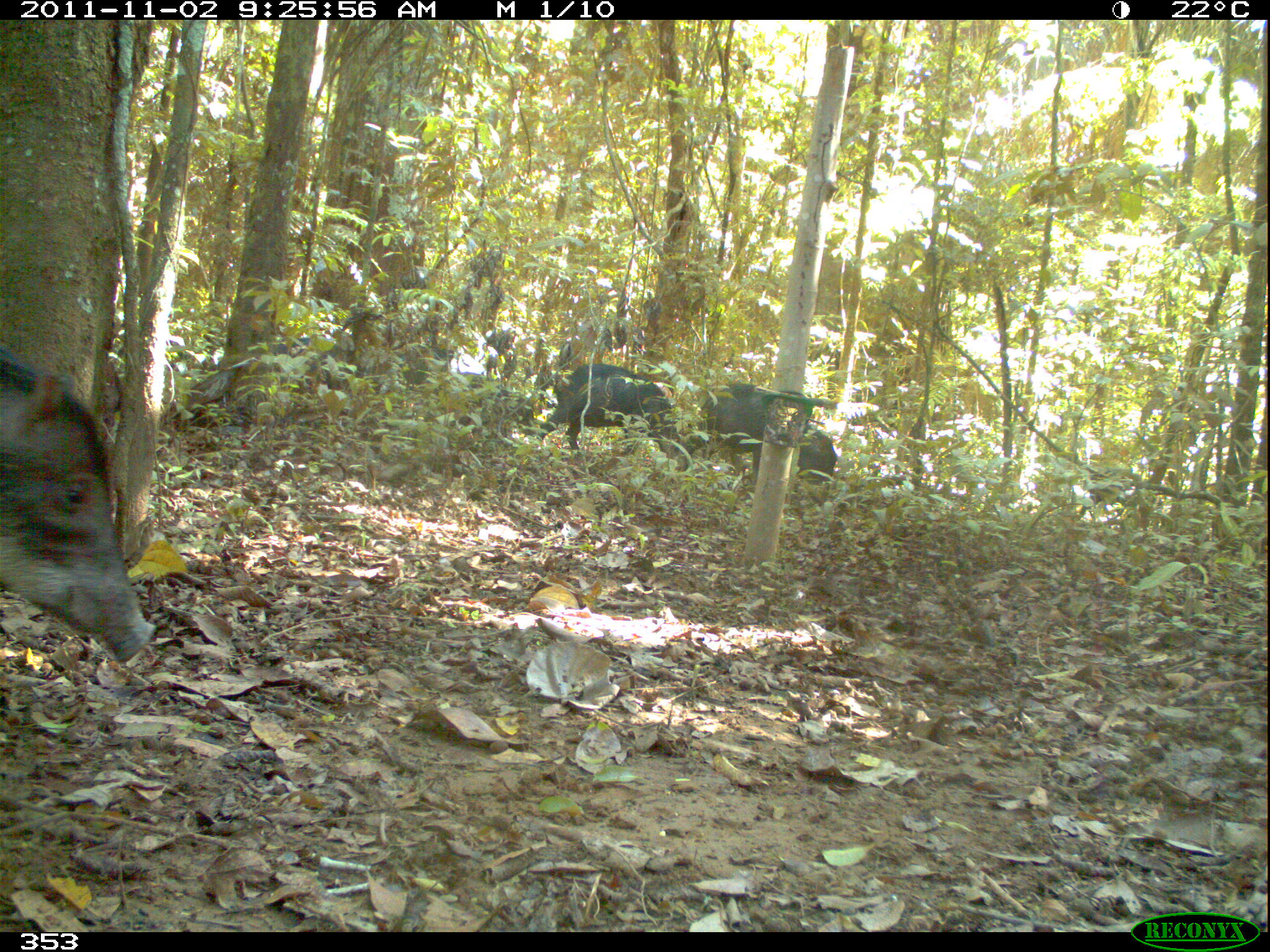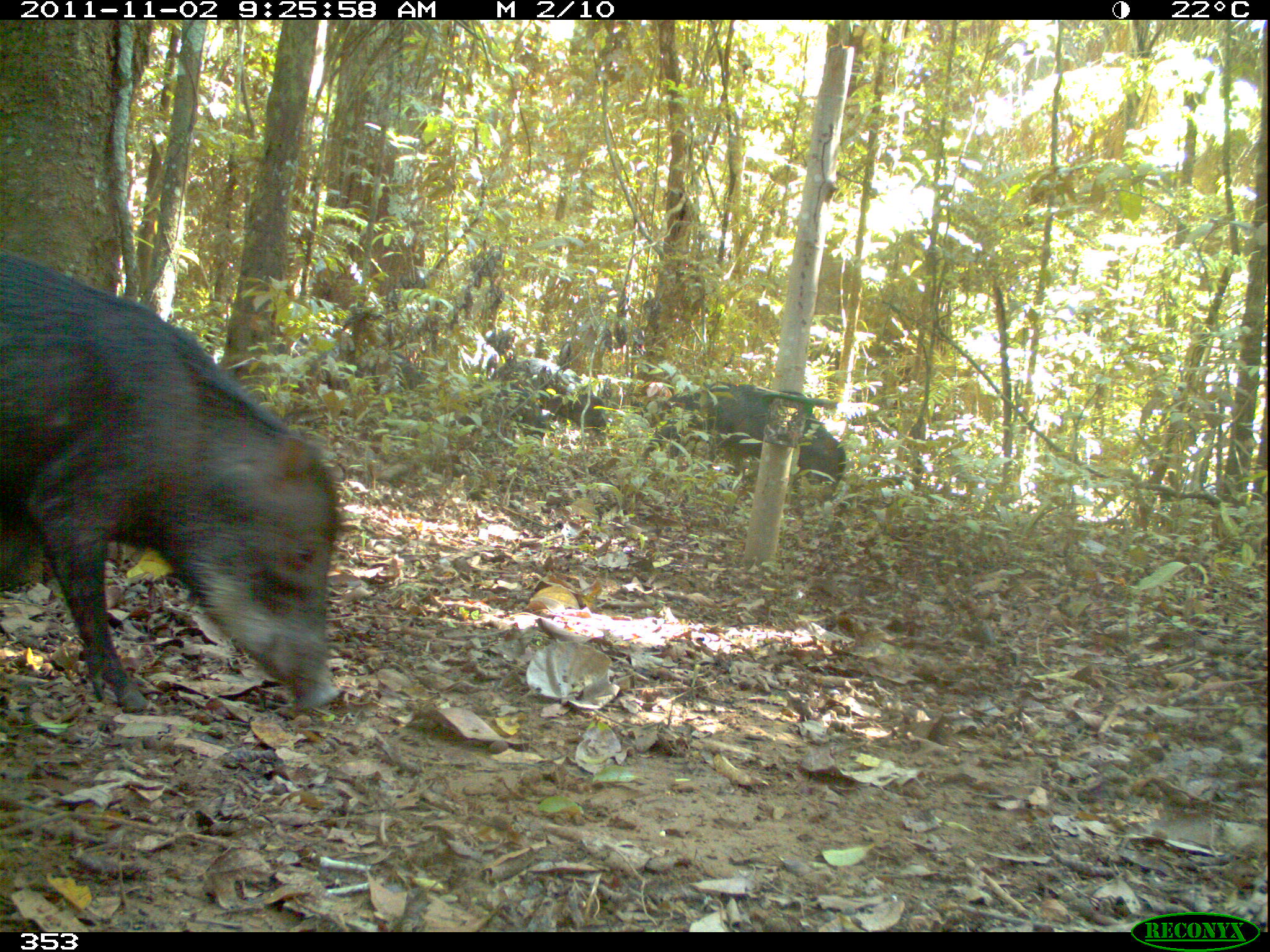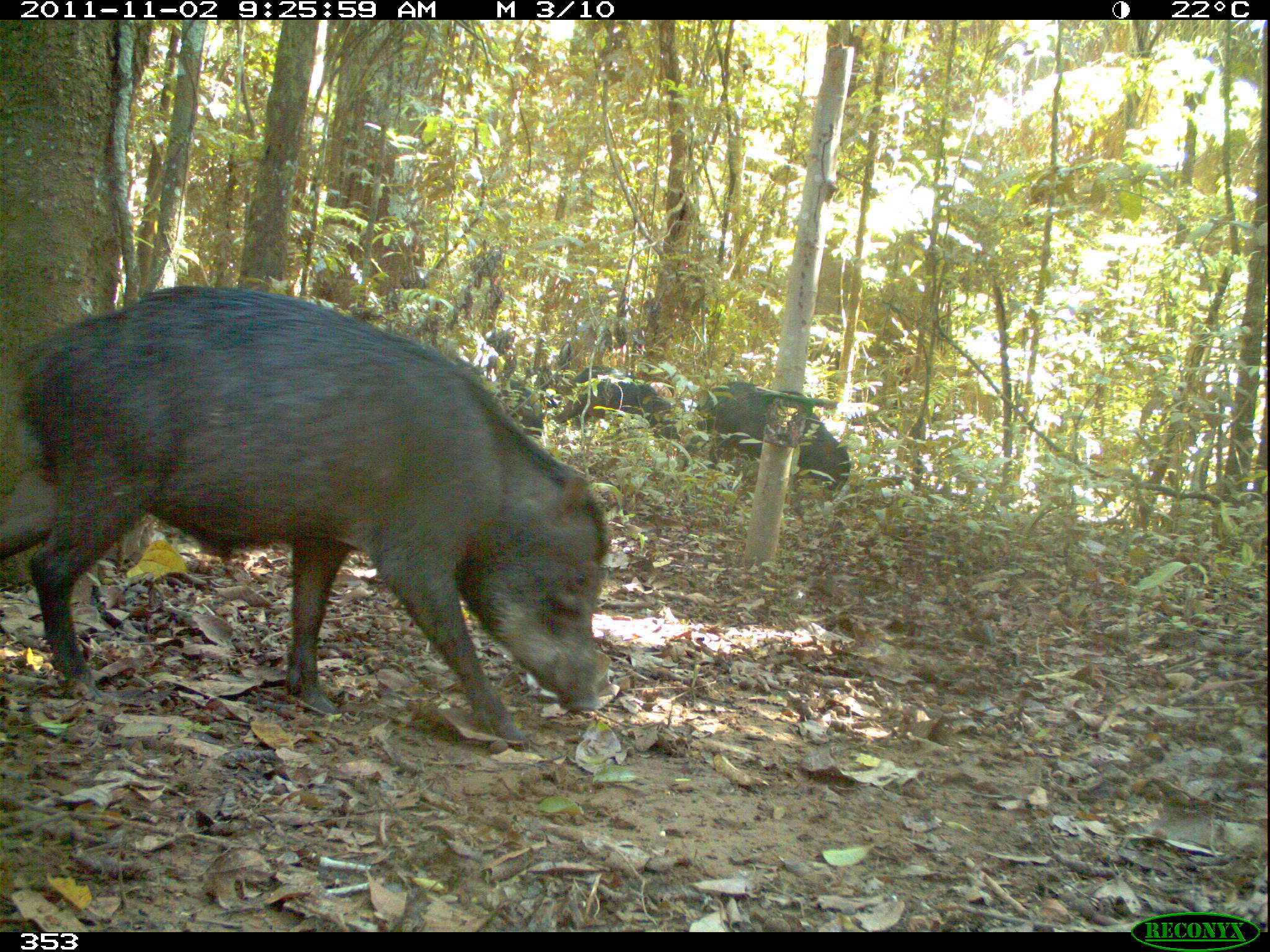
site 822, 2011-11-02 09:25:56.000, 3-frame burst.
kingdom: Animalia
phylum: Chordata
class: Mammalia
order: Artiodactyla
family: Tayassuidae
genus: Tayassu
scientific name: Tayassu pecari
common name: white-lipped peccary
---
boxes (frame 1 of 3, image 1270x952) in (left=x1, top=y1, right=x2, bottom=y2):
tayassu pecari: (left=0, top=359, right=155, bottom=666); (left=535, top=363, right=705, bottom=474); (left=674, top=379, right=836, bottom=491)